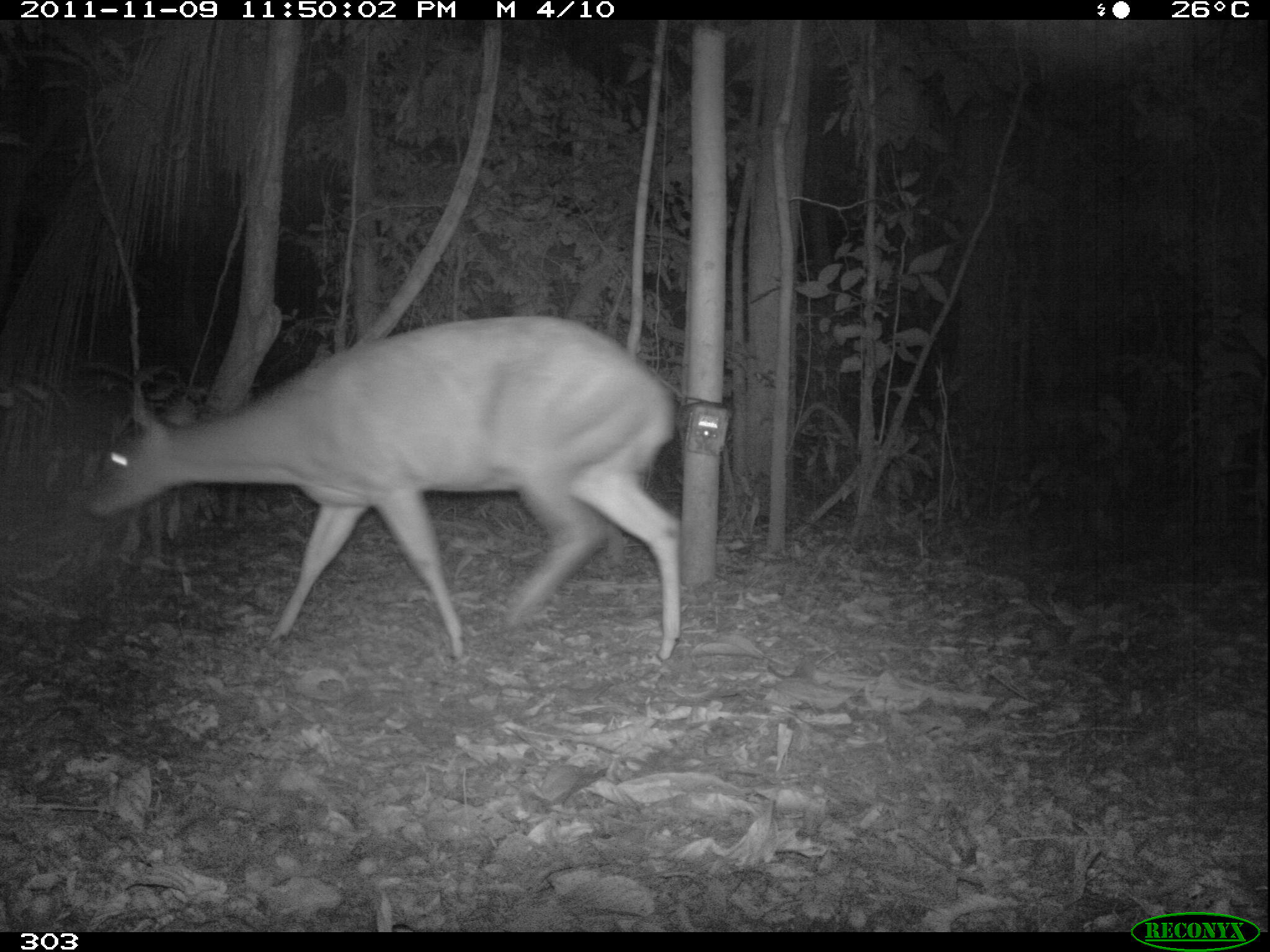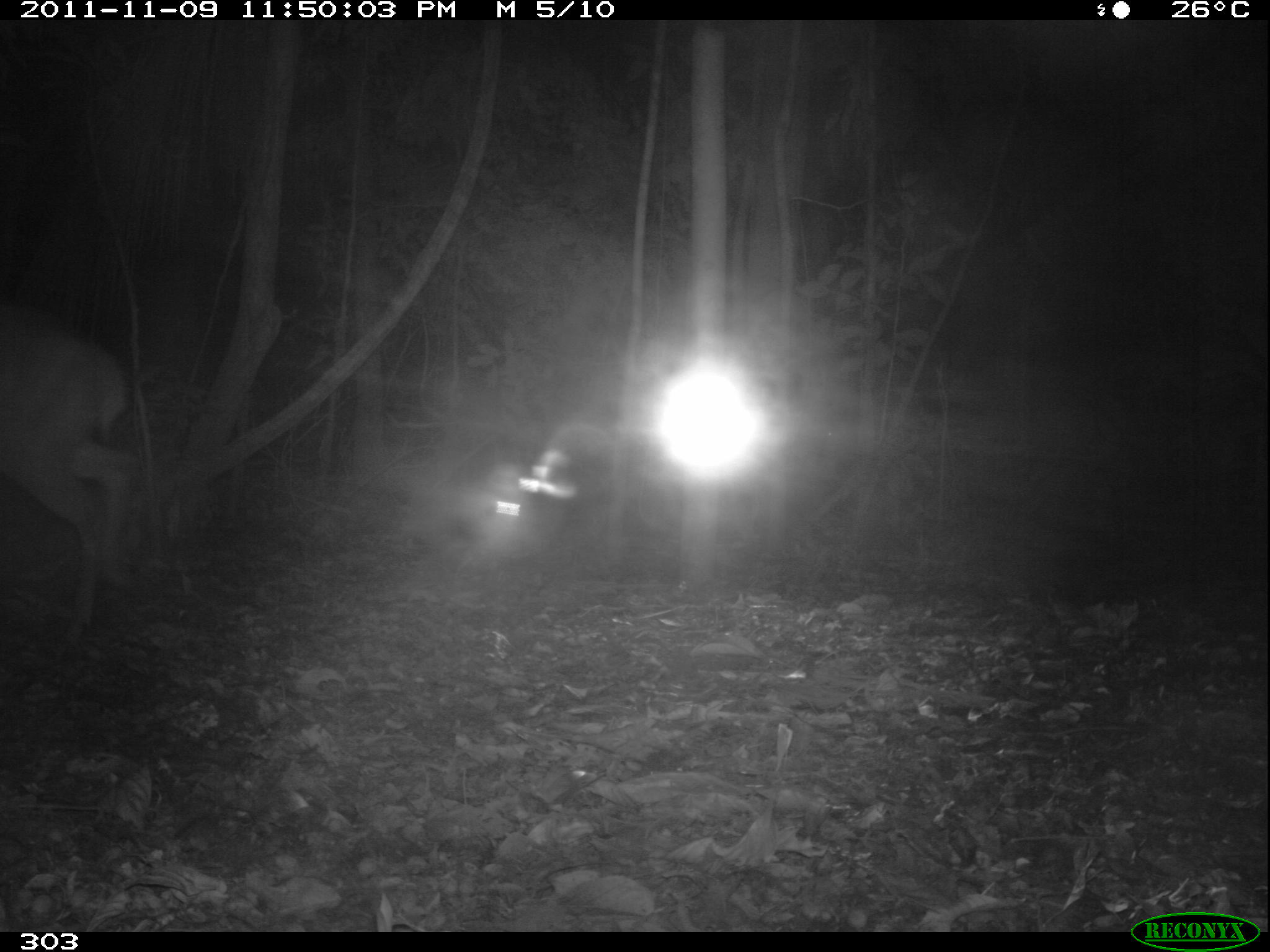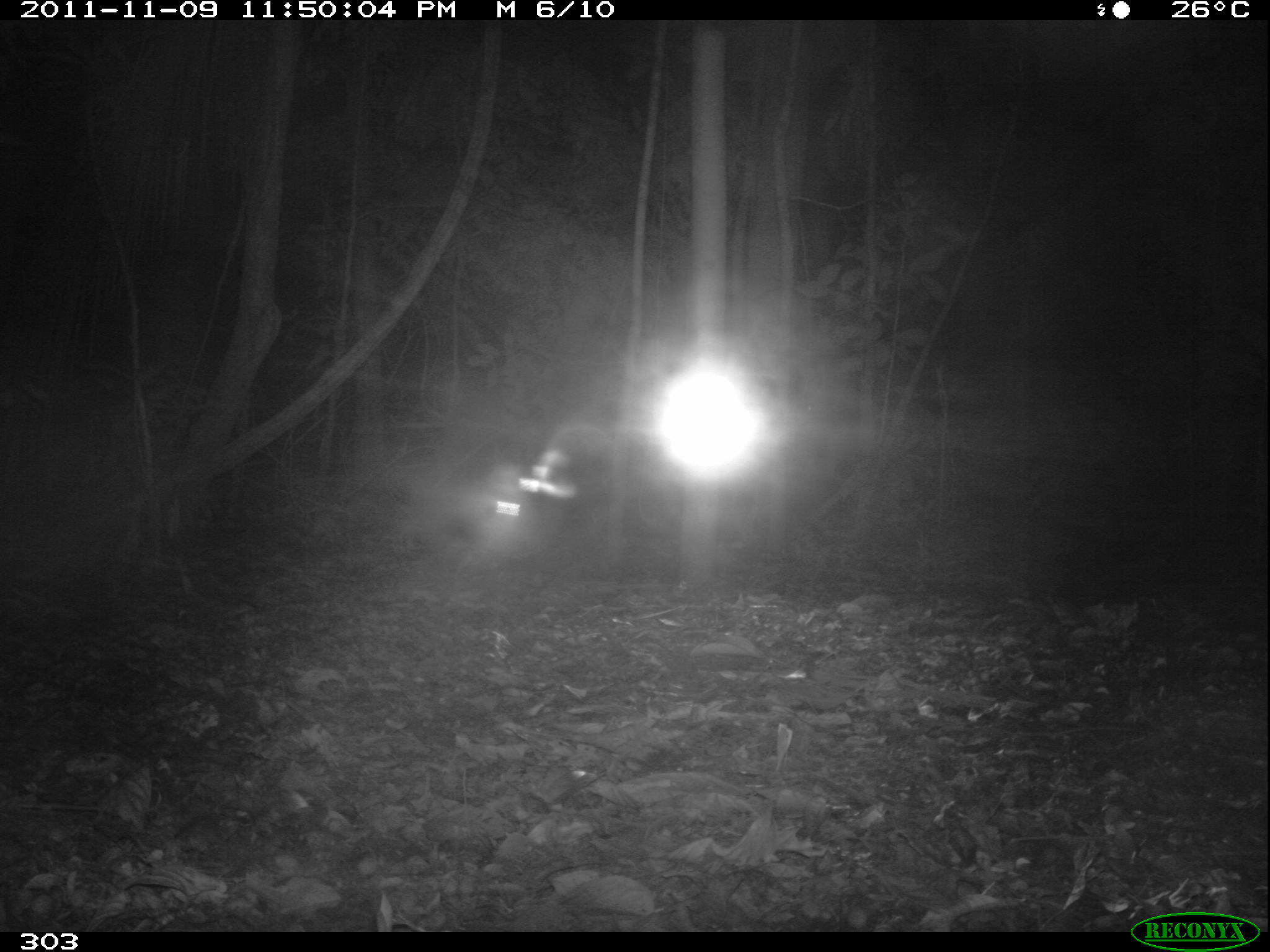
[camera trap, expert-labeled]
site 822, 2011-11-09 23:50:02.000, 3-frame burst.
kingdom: Animalia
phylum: Chordata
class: Mammalia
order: Artiodactyla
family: Cervidae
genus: Mazama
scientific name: Mazama americana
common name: red brocket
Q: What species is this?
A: Mazama americana (red brocket).